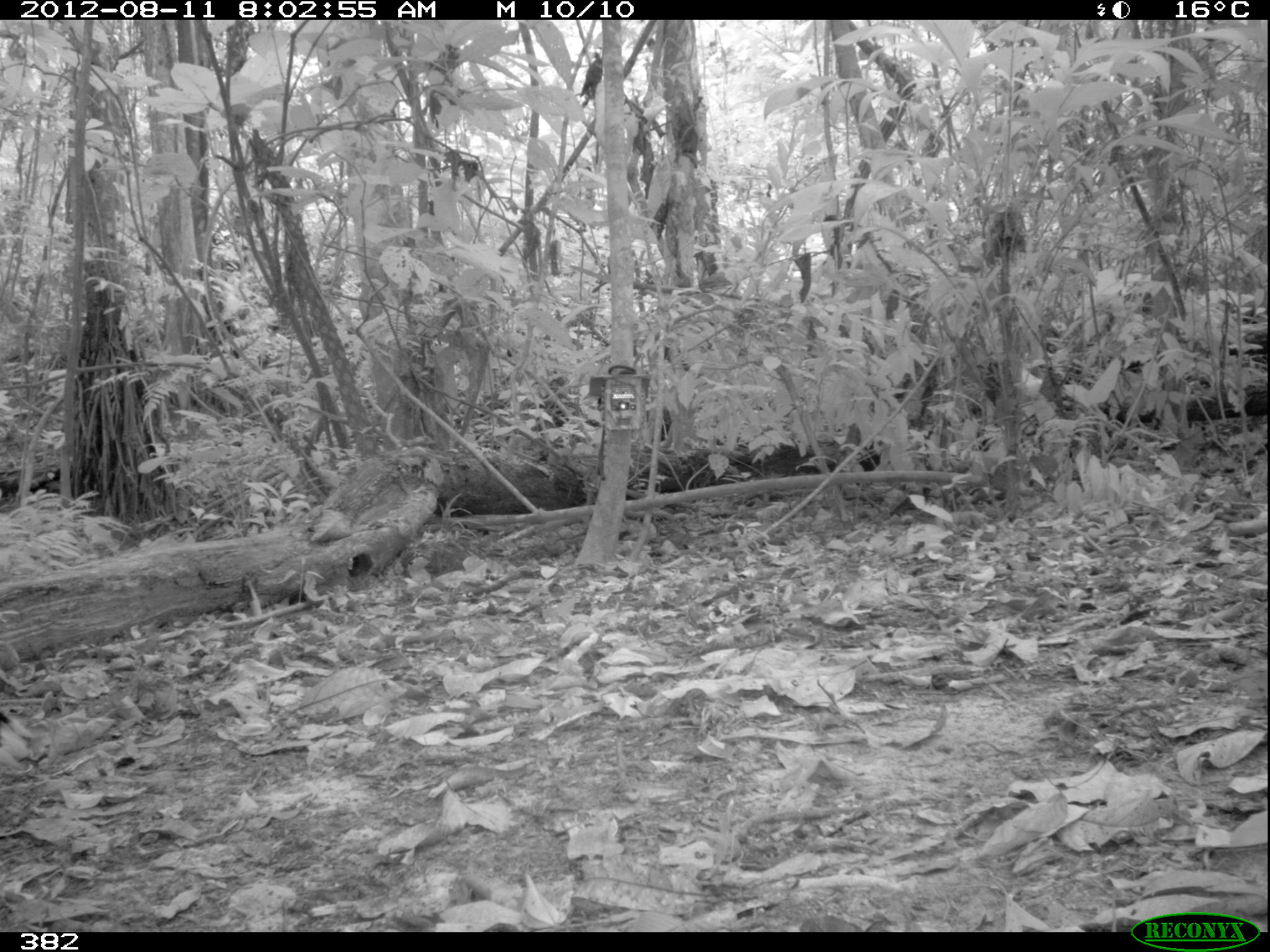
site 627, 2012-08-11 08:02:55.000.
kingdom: Animalia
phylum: Chordata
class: Aves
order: Galliformes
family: Cracidae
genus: Mitu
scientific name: Mitu tuberosum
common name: razor-billed curassow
Mitu tuberosum (razor-billed curassow).